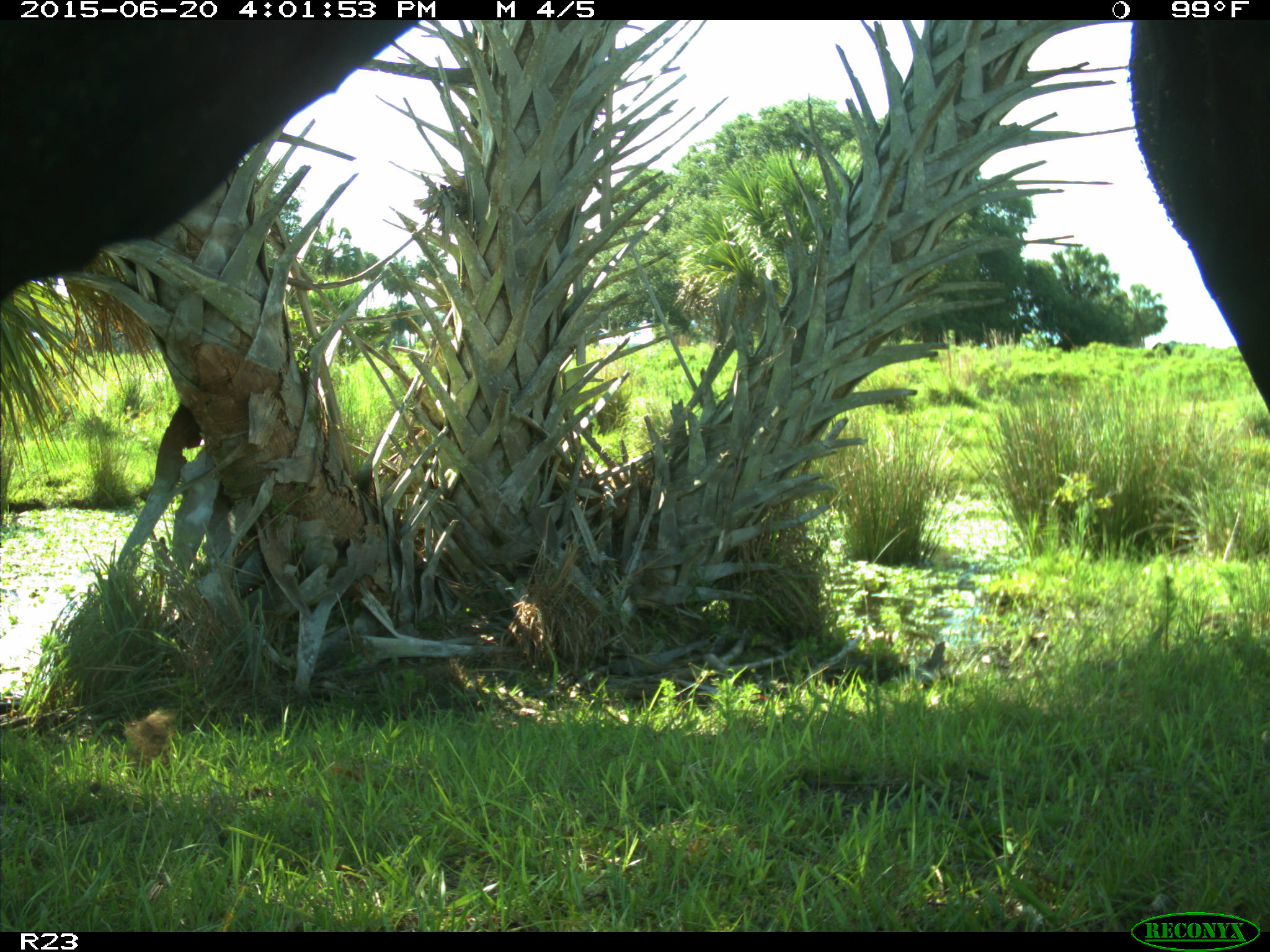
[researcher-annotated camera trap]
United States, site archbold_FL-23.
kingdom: Animalia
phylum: Chordata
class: Mammalia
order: Artiodactyla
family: Bovidae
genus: Bos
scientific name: Bos taurus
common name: domestic cow